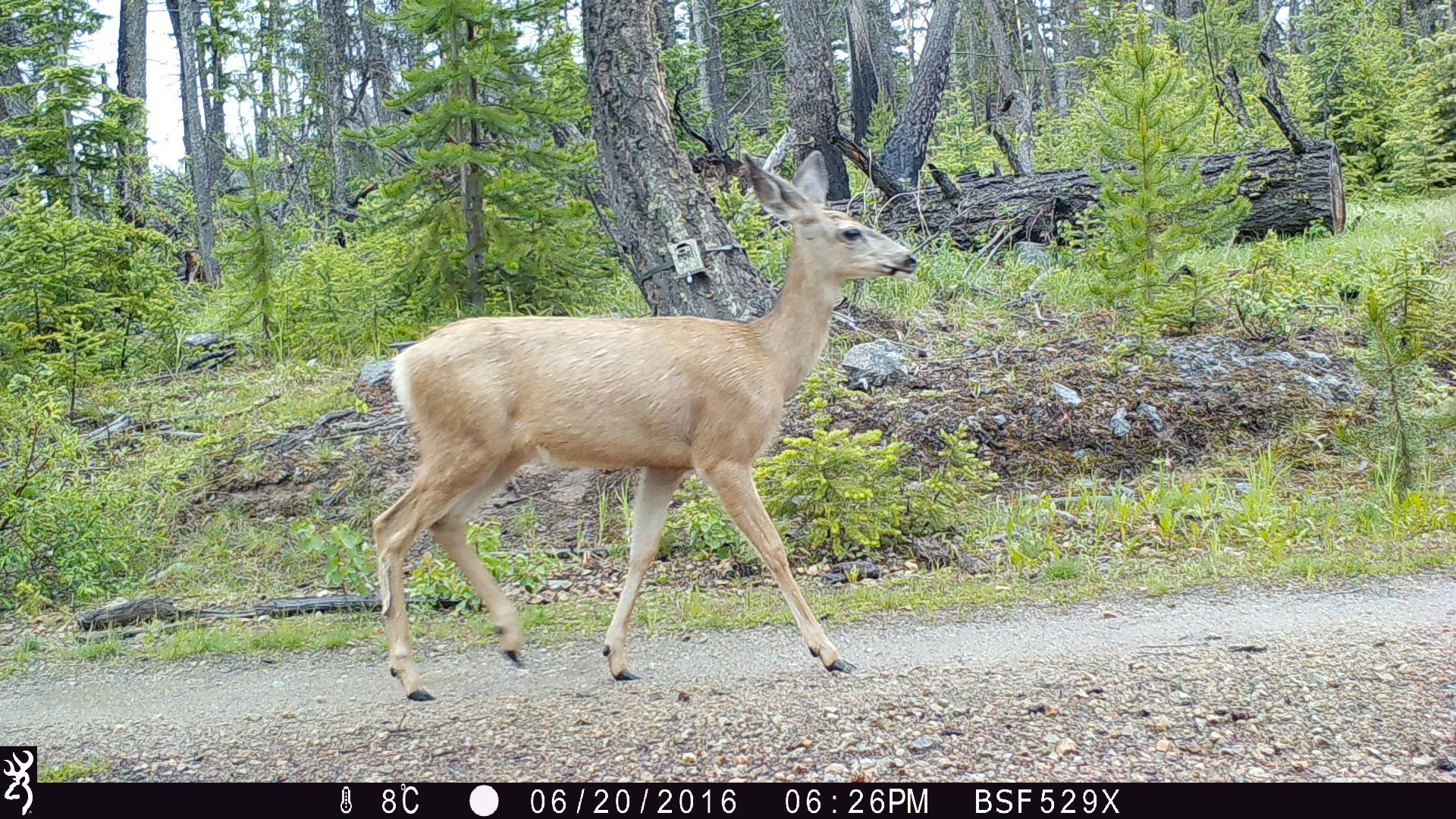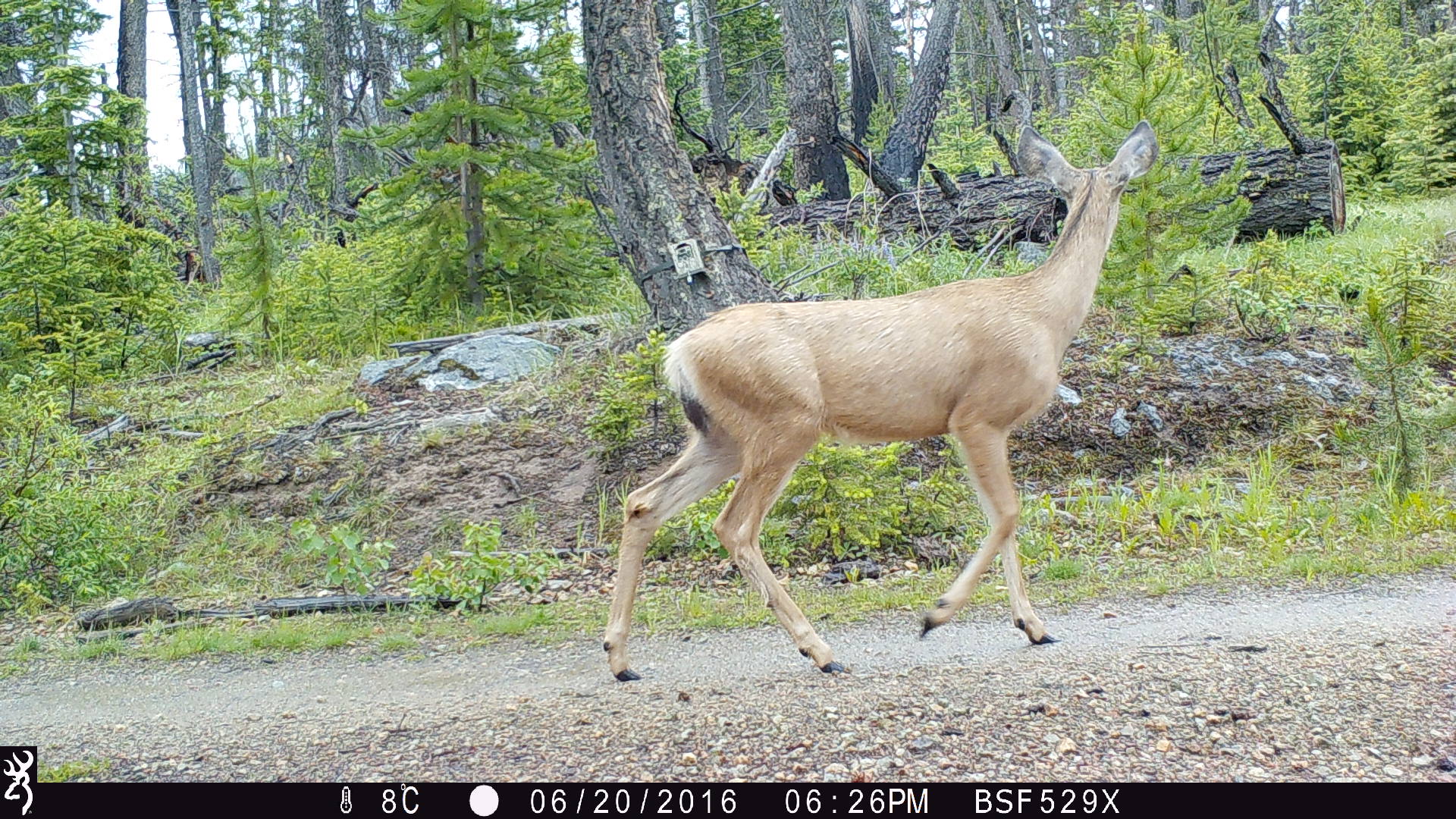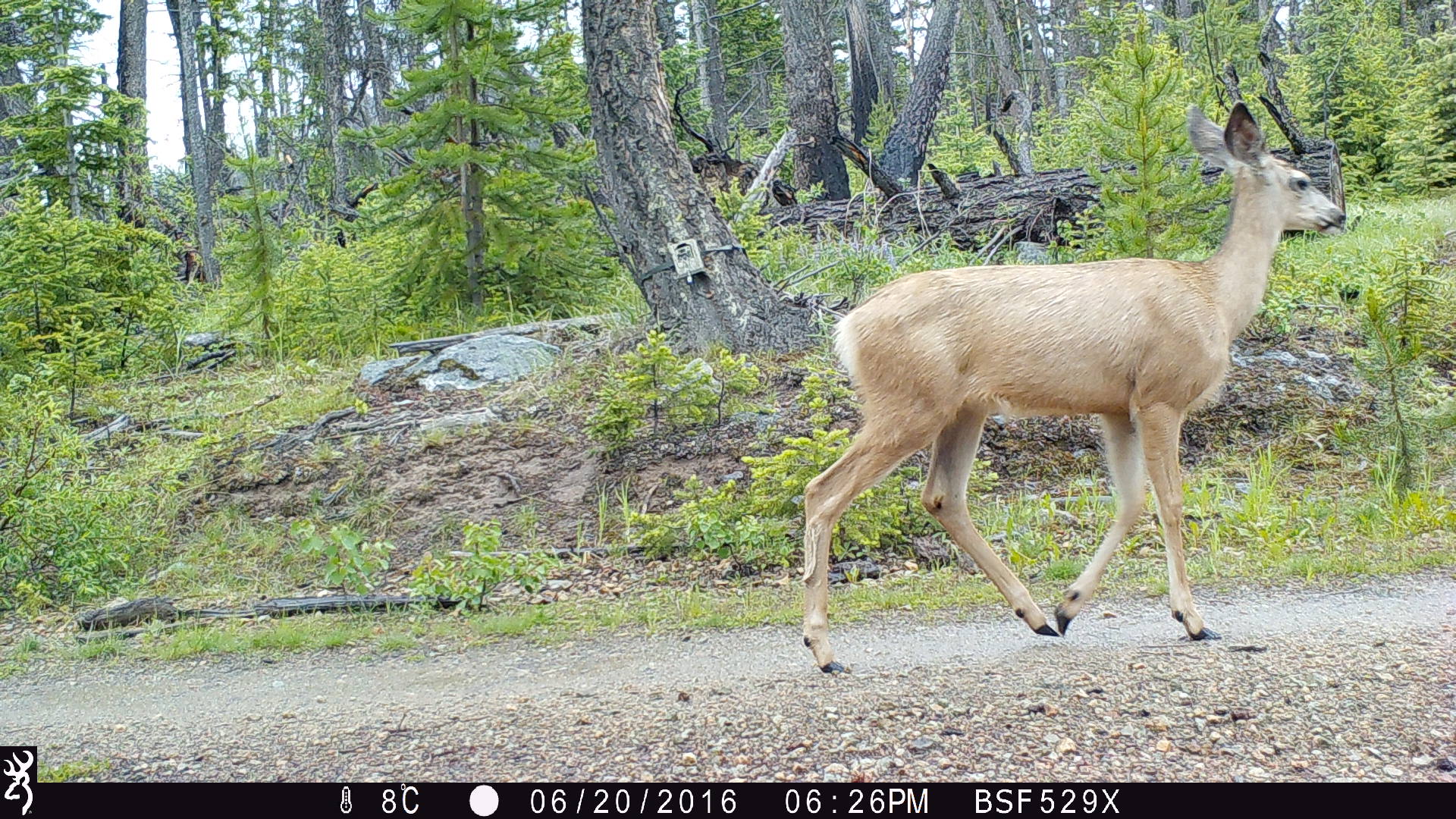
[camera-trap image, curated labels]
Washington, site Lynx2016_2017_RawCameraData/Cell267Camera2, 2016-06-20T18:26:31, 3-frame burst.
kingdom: Animalia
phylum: Chordata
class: Mammalia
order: Artiodactyla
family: Cervidae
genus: Odocoileus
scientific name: Odocoileus hemionus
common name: mule deer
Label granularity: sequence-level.